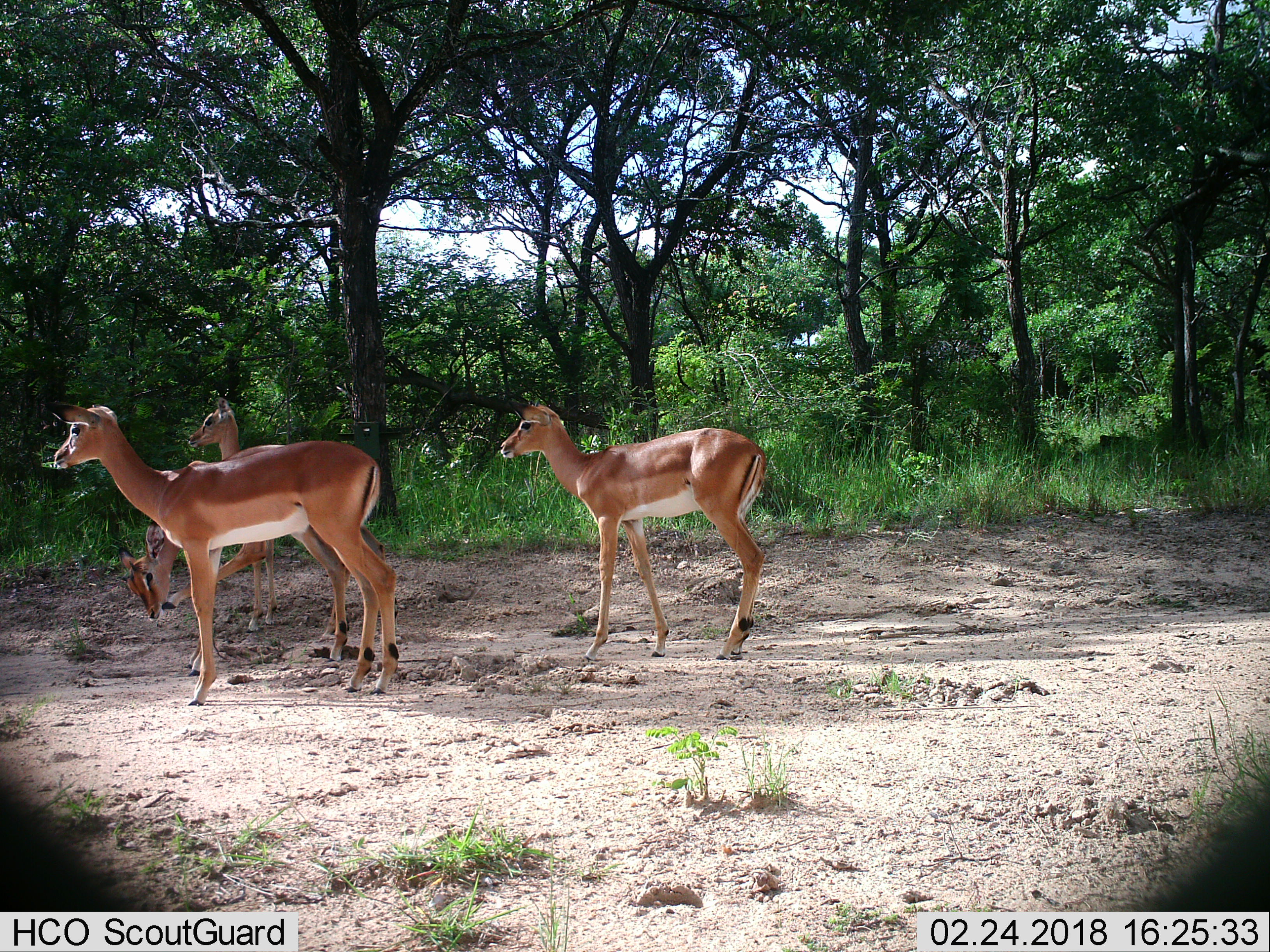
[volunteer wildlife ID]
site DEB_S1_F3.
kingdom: Animalia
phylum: Chordata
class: Mammalia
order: Artiodactyla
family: Bovidae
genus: Aepyceros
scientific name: Aepyceros melampus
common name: impala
Impala (Aepyceros melampus), count 4. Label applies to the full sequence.